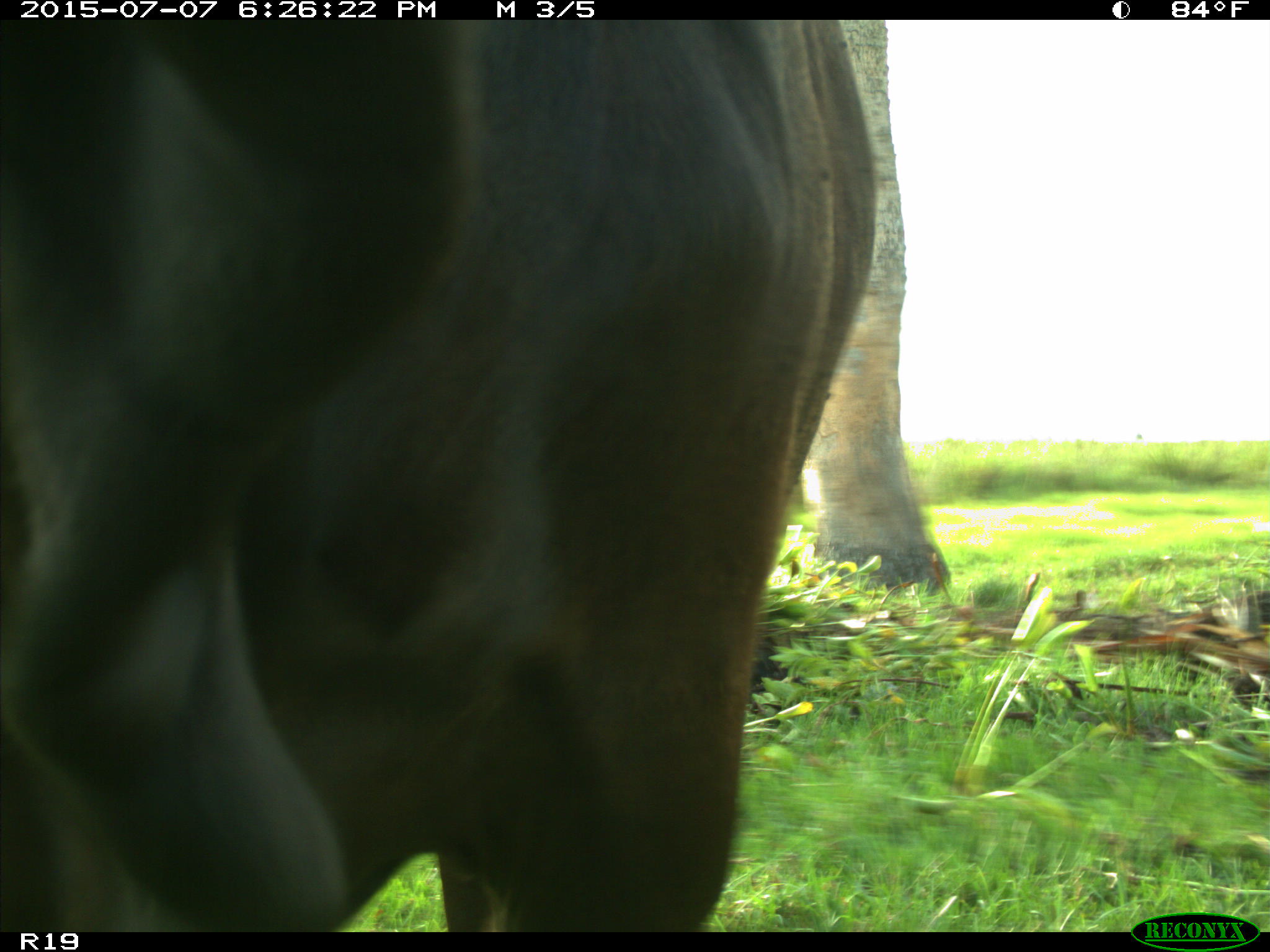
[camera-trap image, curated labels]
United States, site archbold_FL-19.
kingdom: Animalia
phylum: Chordata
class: Mammalia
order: Artiodactyla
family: Bovidae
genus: Bos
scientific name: Bos taurus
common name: domestic cow